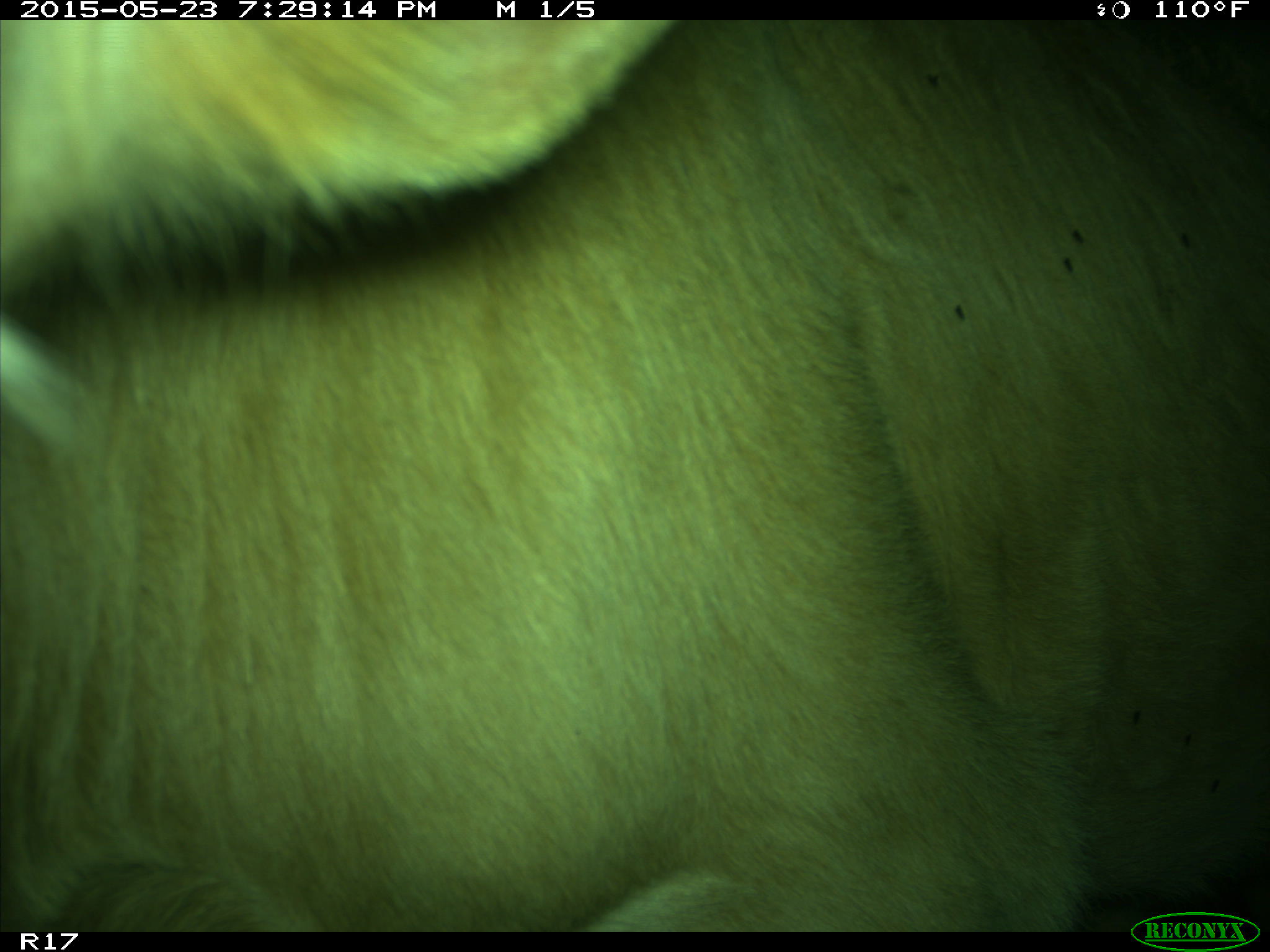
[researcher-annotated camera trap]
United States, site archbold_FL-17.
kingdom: Animalia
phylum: Chordata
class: Mammalia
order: Artiodactyla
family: Bovidae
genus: Bos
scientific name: Bos taurus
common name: domestic cow